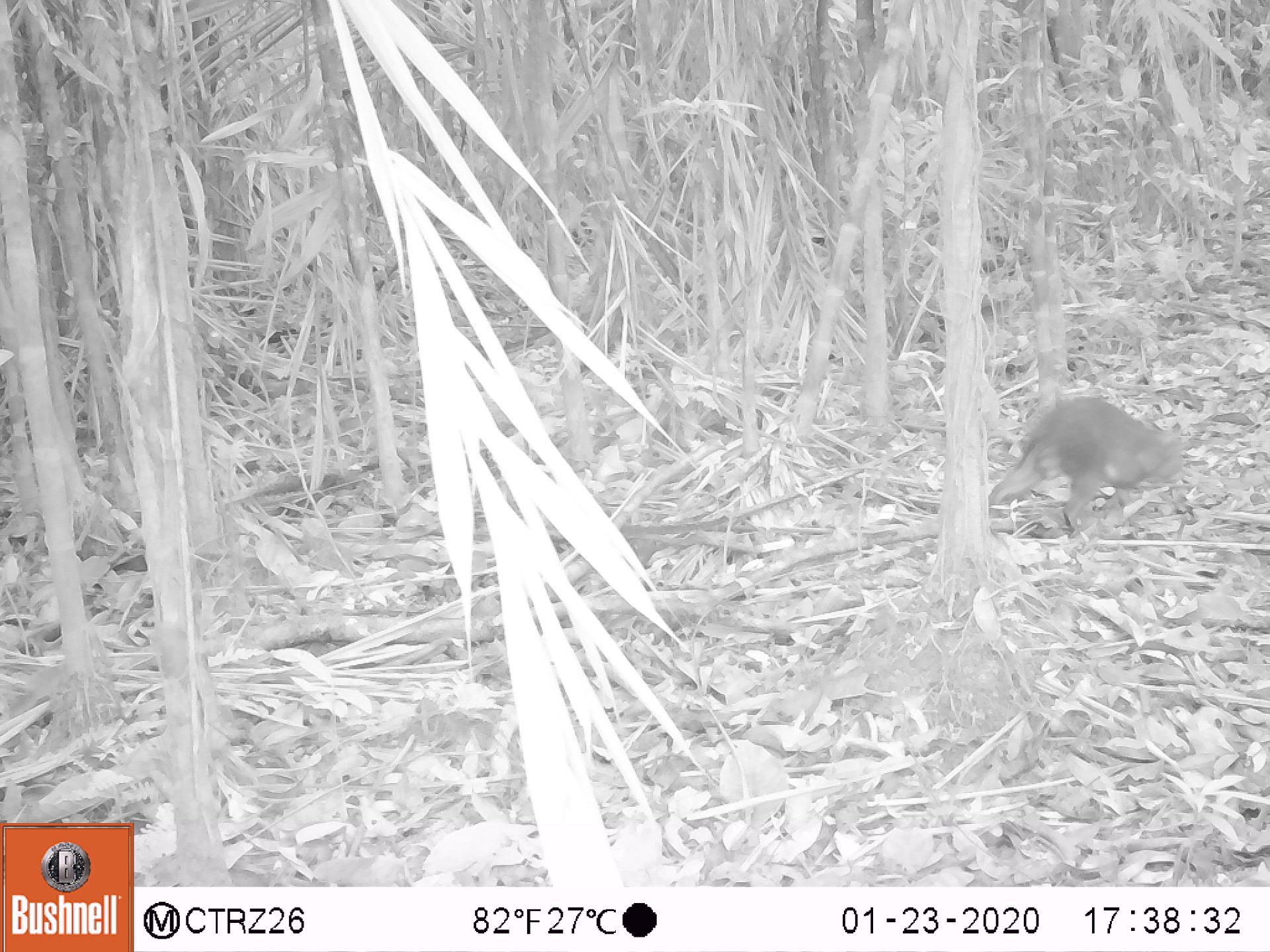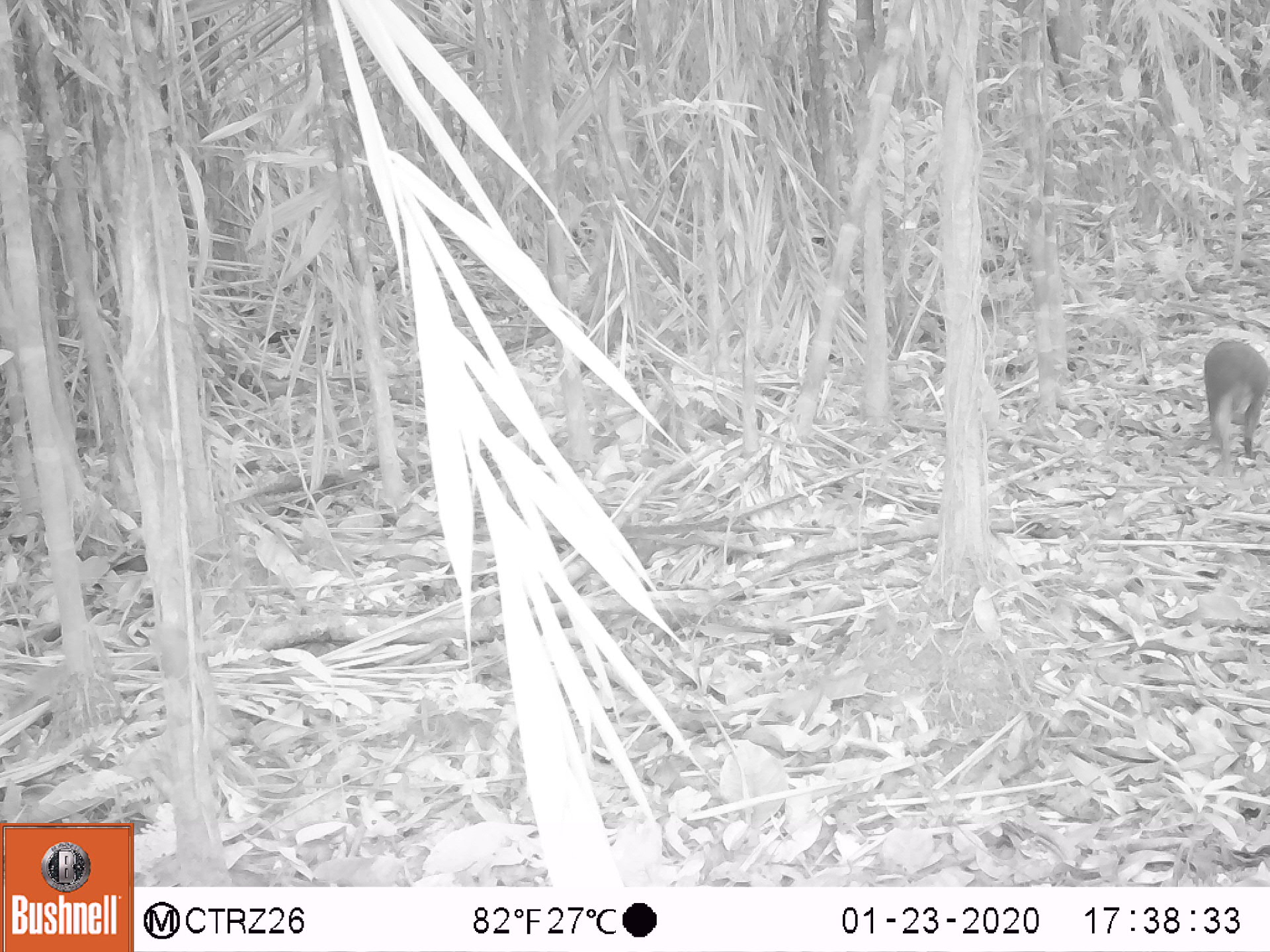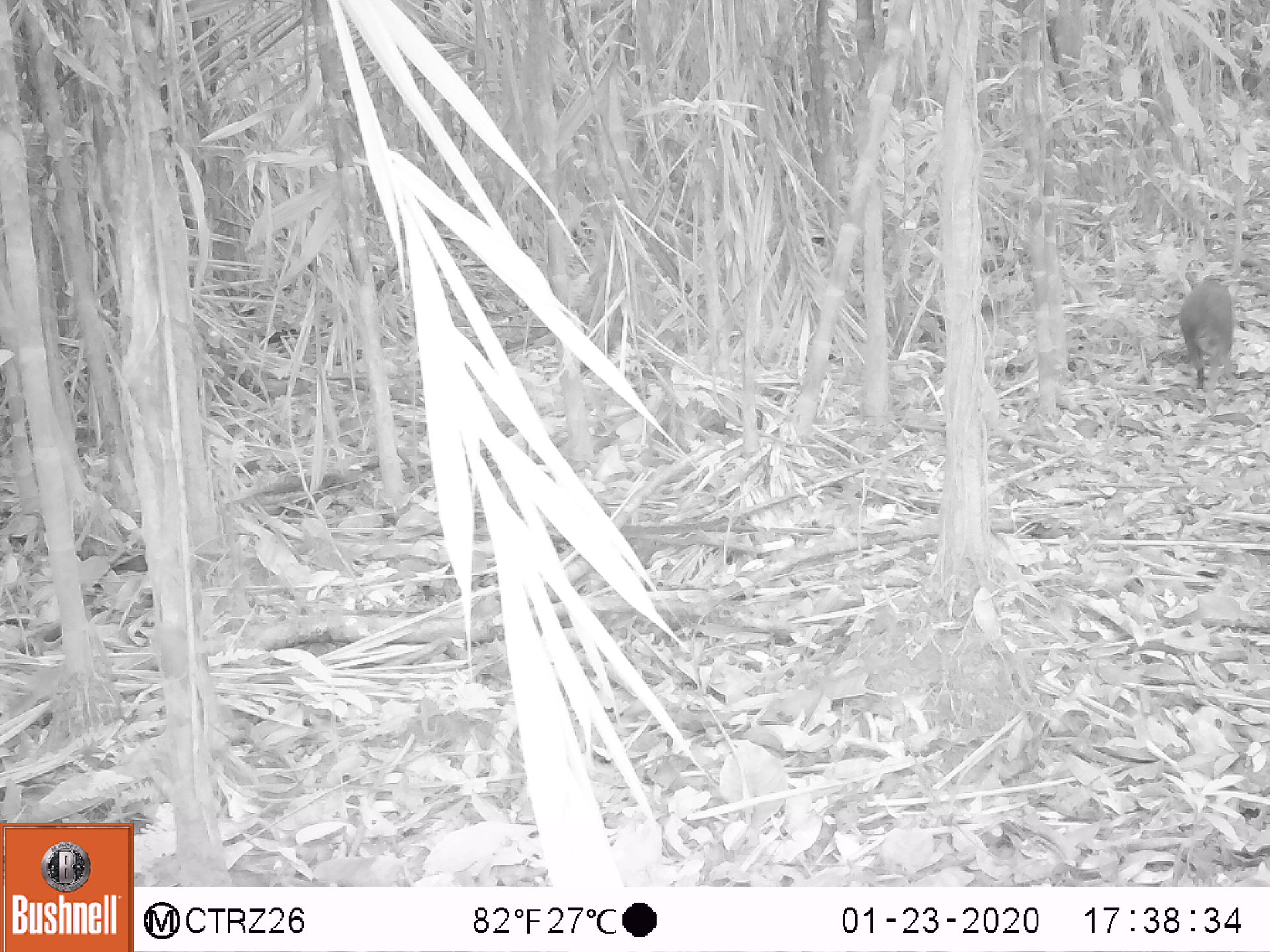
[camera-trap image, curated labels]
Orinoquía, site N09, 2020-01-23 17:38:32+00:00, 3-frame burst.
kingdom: Animalia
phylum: Chordata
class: Mammalia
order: Rodentia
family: Dasyproctidae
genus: Dasyprocta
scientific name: Dasyprocta fuliginosa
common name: black agouti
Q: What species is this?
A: Black agouti (Dasyprocta fuliginosa).